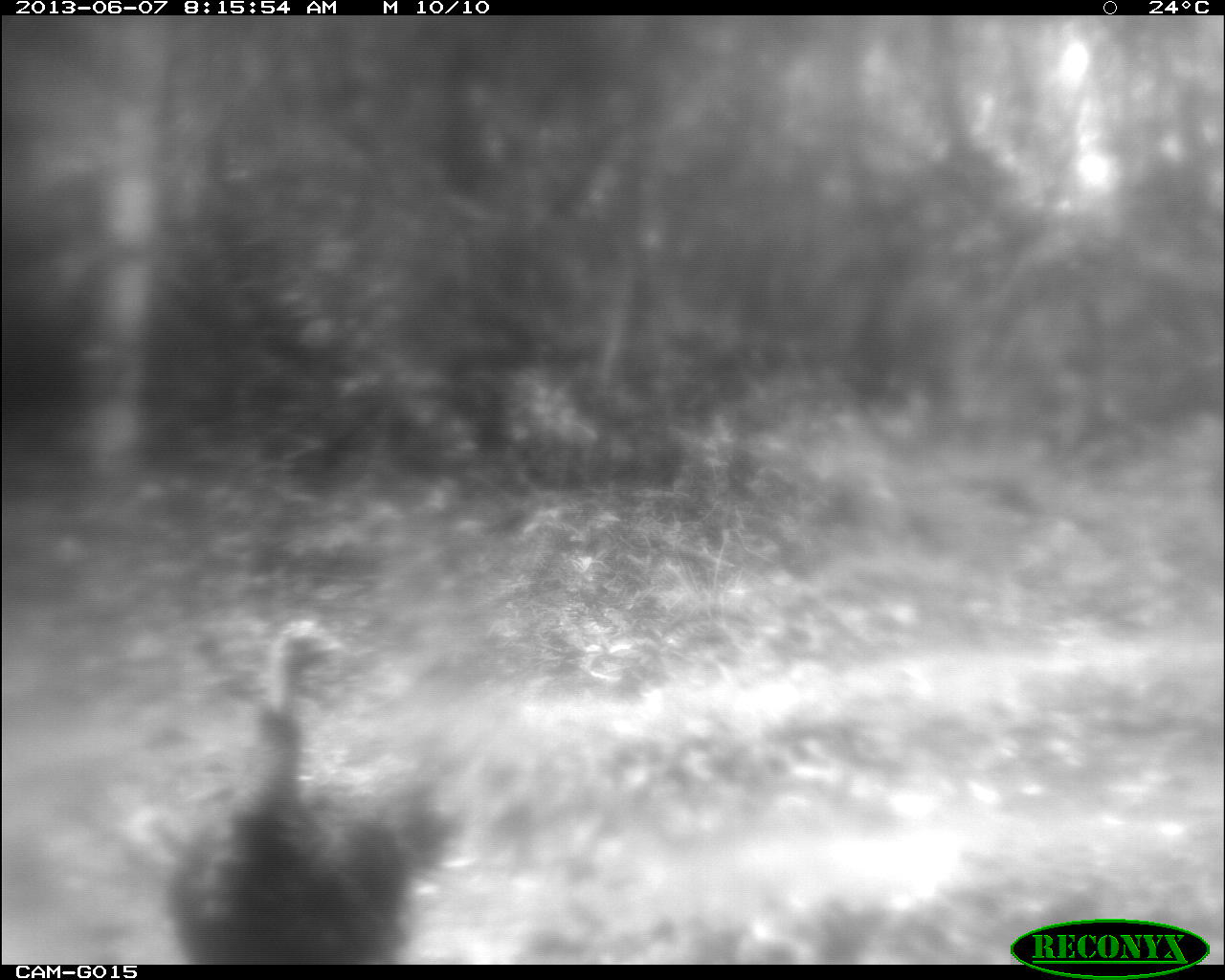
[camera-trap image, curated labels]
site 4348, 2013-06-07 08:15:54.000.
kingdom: Animalia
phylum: Chordata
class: Aves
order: Galliformes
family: Phasianidae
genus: Meleagris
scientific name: Meleagris ocellata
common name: ocellated turkey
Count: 1.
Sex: female.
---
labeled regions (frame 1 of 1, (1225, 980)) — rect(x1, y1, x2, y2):
meleagris ocellata: rect(163, 619, 464, 963)